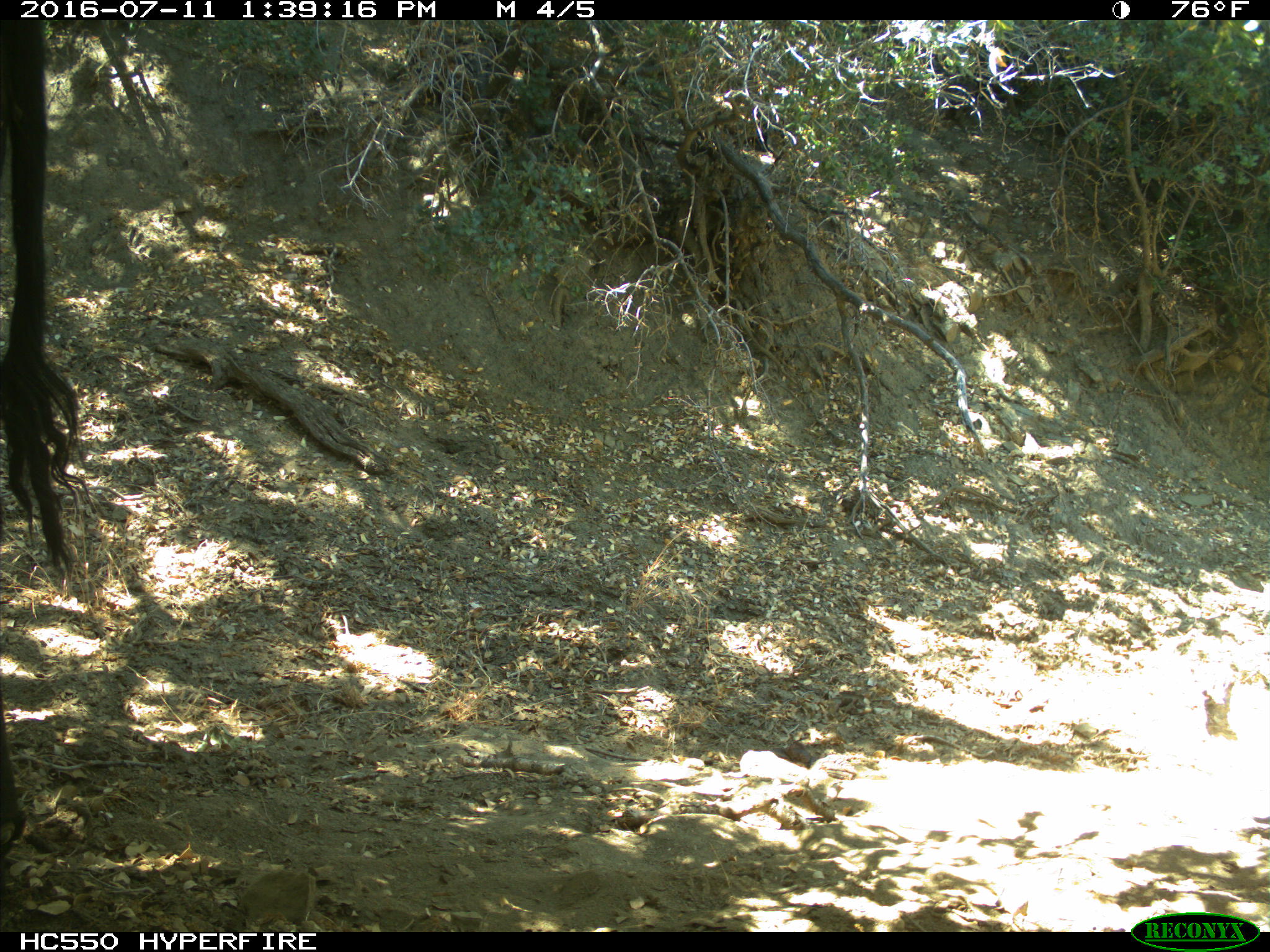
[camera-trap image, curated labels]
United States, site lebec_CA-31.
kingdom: Animalia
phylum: Chordata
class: Mammalia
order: Artiodactyla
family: Bovidae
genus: Bos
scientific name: Bos taurus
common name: domestic cow